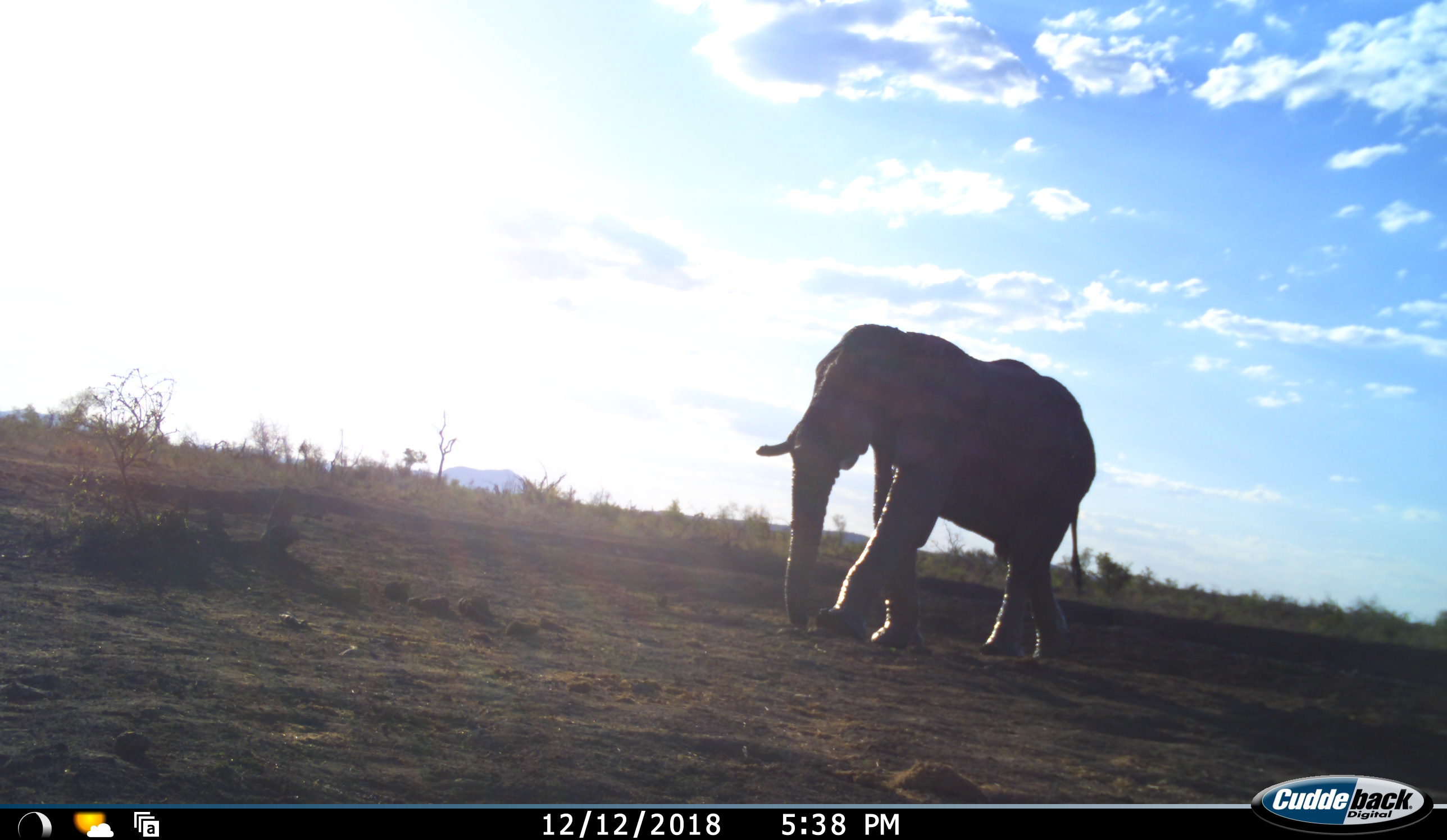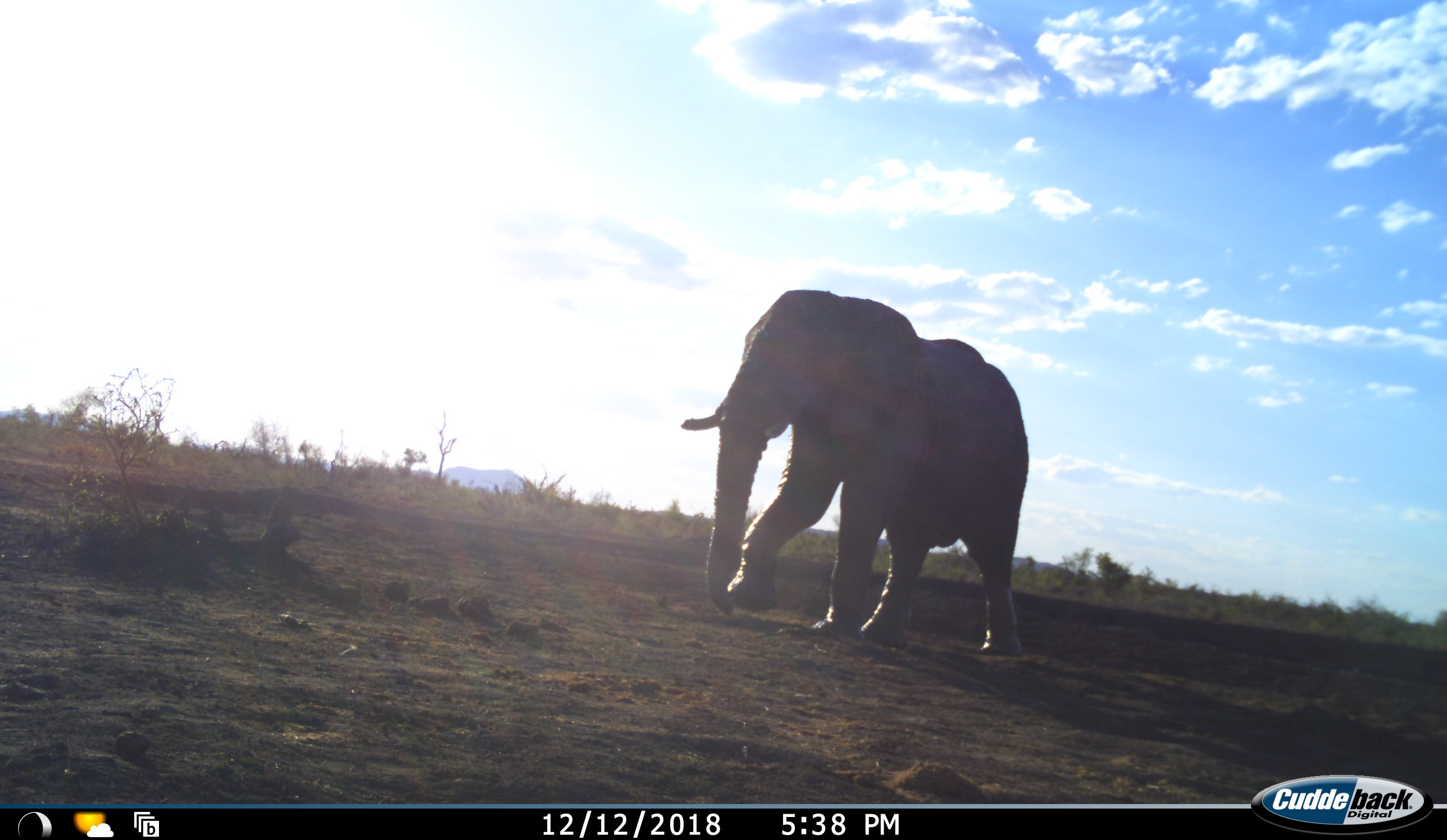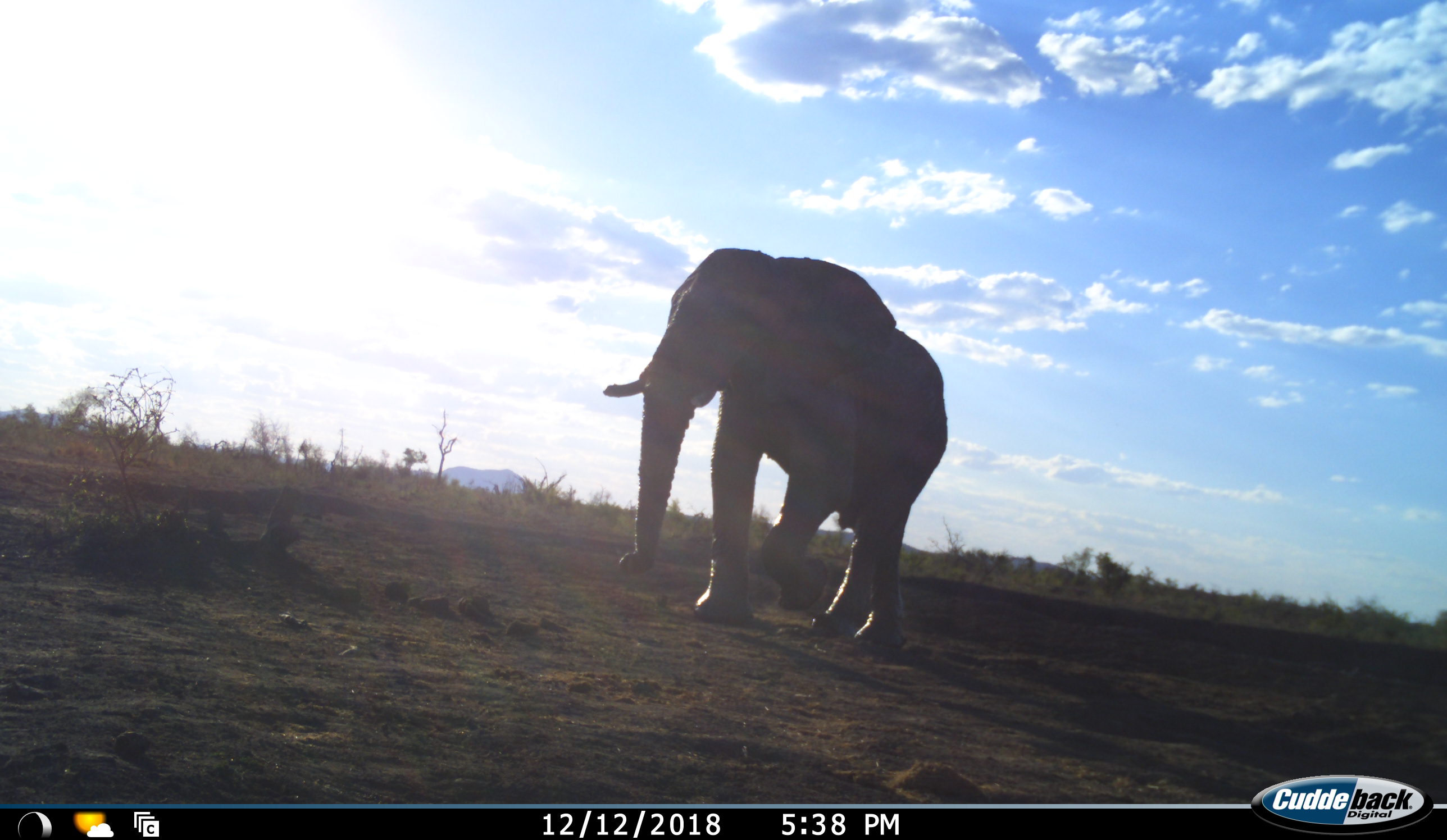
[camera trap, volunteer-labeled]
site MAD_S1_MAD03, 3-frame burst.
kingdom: Animalia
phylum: Chordata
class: Mammalia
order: Proboscidea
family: Elephantidae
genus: Loxodonta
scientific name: Loxodonta africana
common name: african bush elephant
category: elephant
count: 1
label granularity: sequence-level